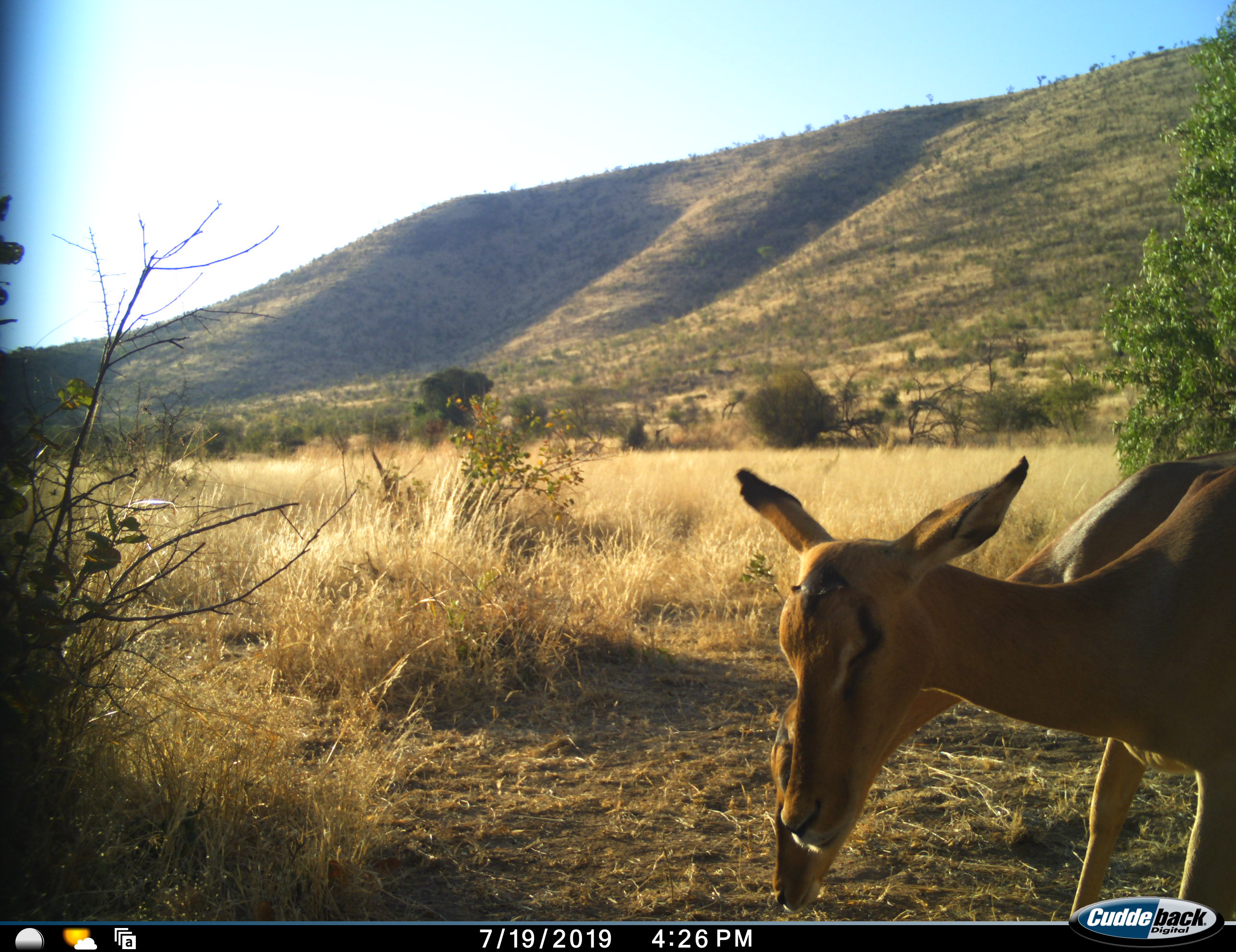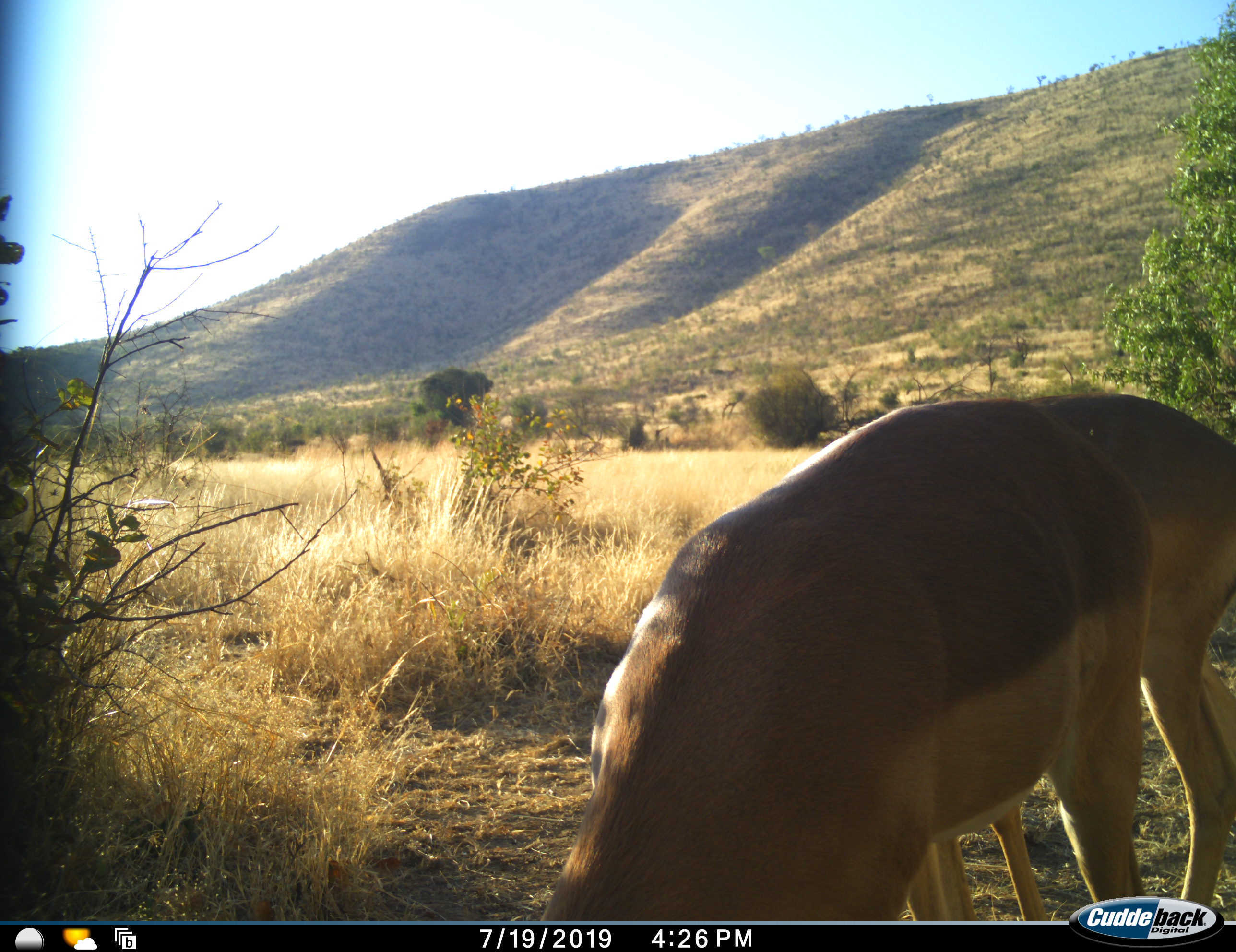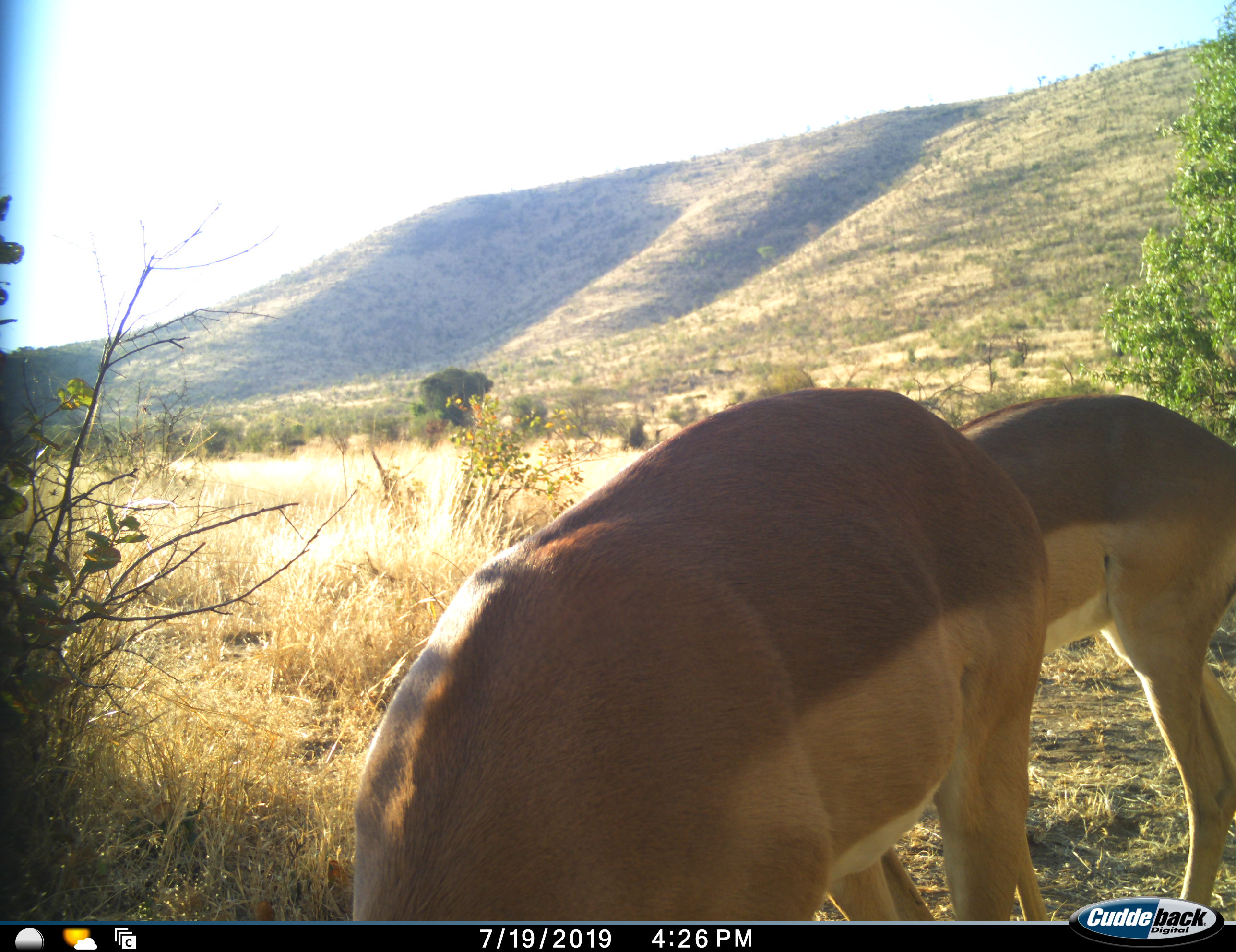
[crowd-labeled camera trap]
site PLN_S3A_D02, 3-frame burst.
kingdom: Animalia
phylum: Chordata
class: Mammalia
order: Artiodactyla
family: Bovidae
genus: Aepyceros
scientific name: Aepyceros melampus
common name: impala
Impala (Aepyceros melampus), count 2. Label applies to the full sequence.